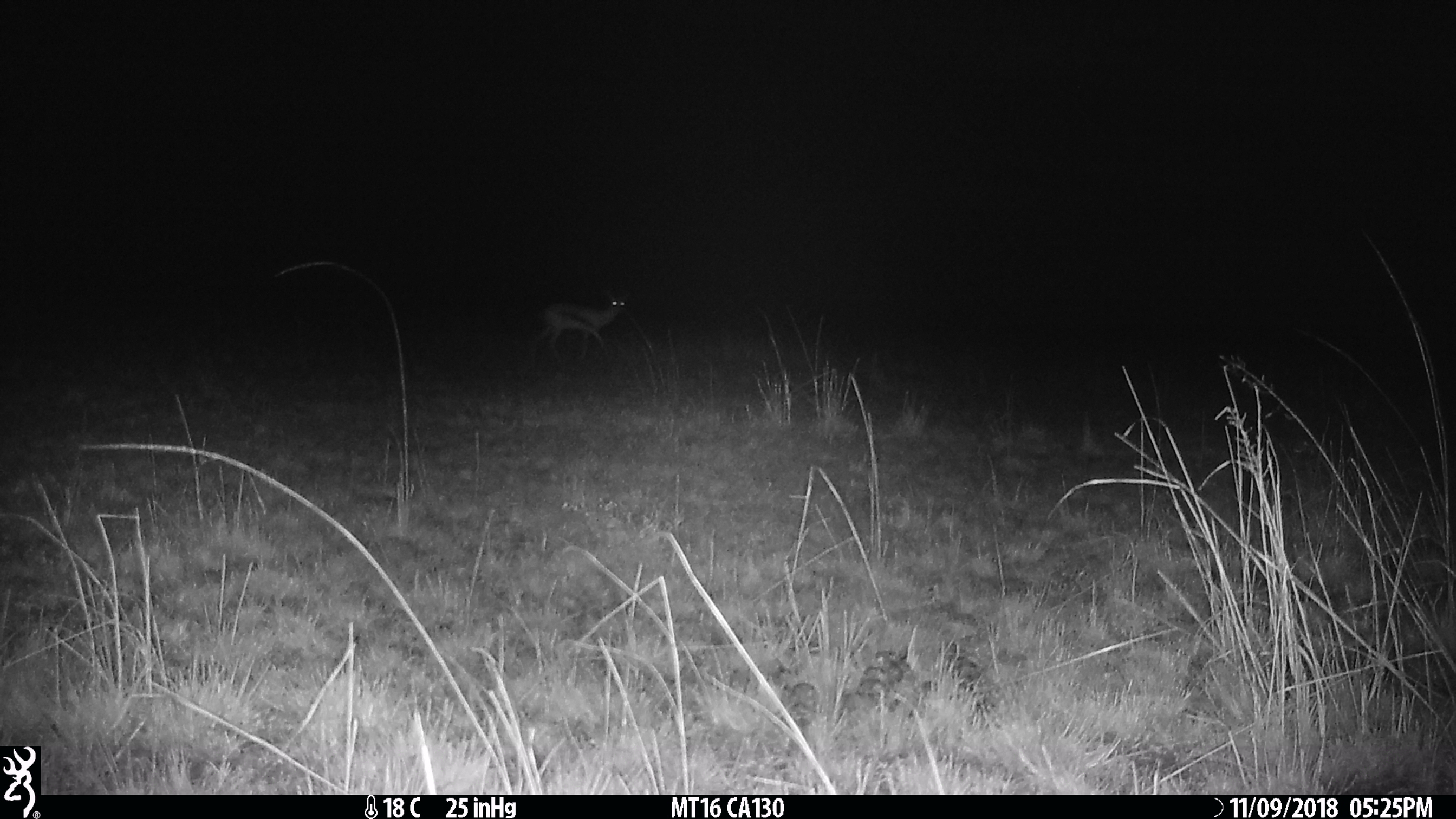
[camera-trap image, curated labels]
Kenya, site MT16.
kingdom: Animalia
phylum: Chordata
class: Mammalia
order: Artiodactyla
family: Bovidae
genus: Eudorcas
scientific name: Eudorcas thomsonii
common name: thomon's gazelle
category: gazelle thomsons